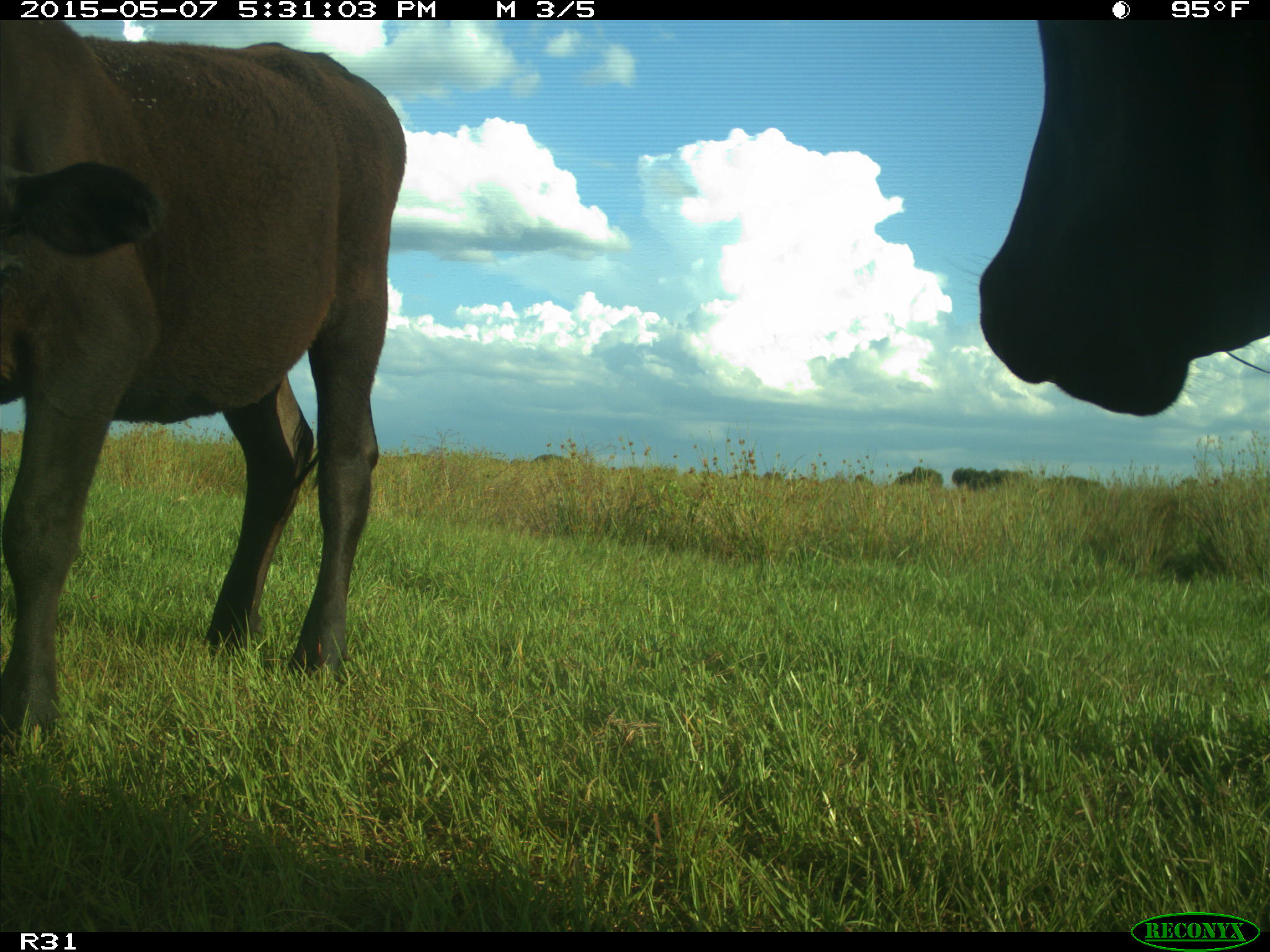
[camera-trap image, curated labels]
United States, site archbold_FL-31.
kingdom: Animalia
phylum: Chordata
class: Mammalia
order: Artiodactyla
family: Bovidae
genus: Bos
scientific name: Bos taurus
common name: domestic cow